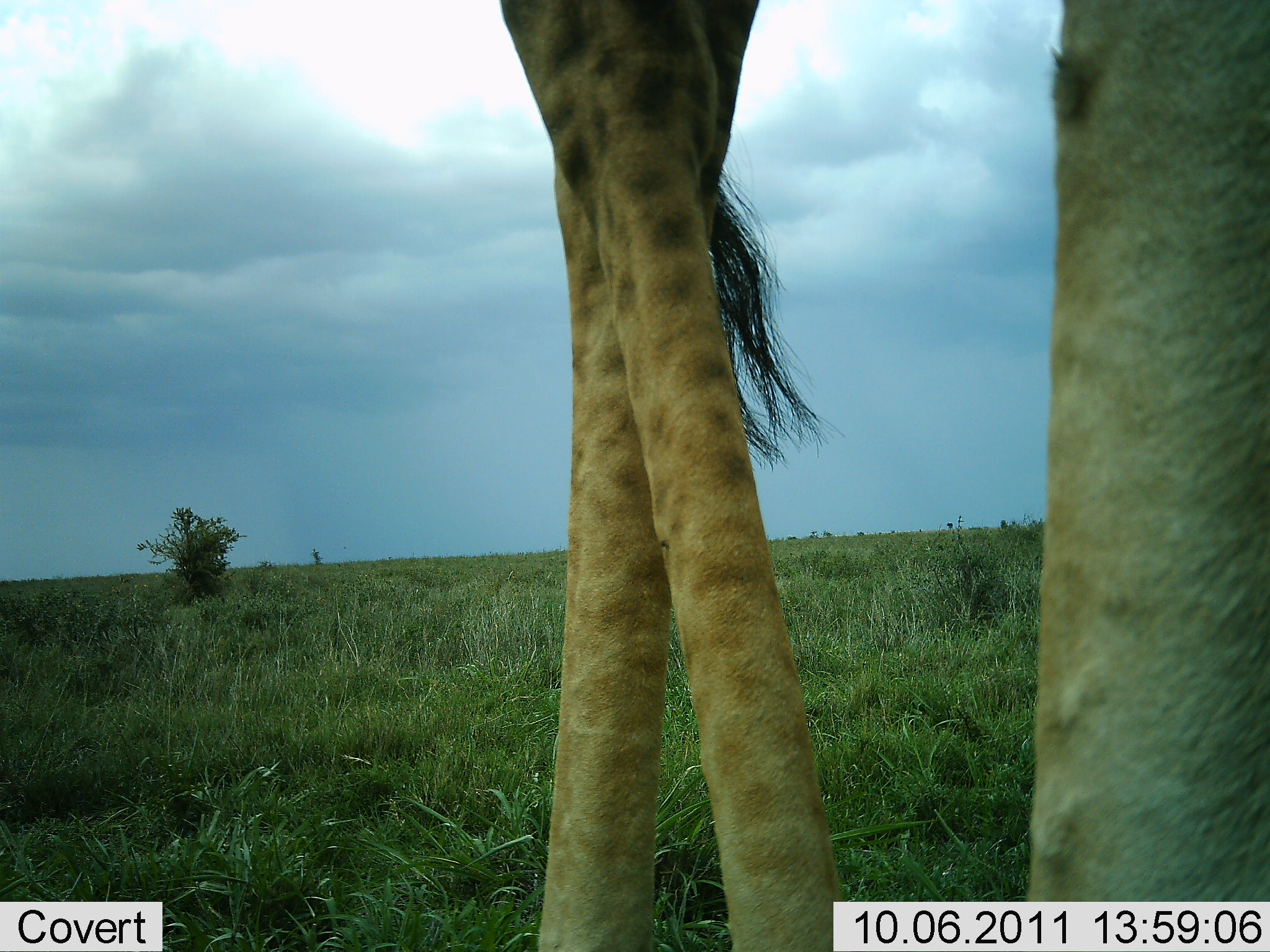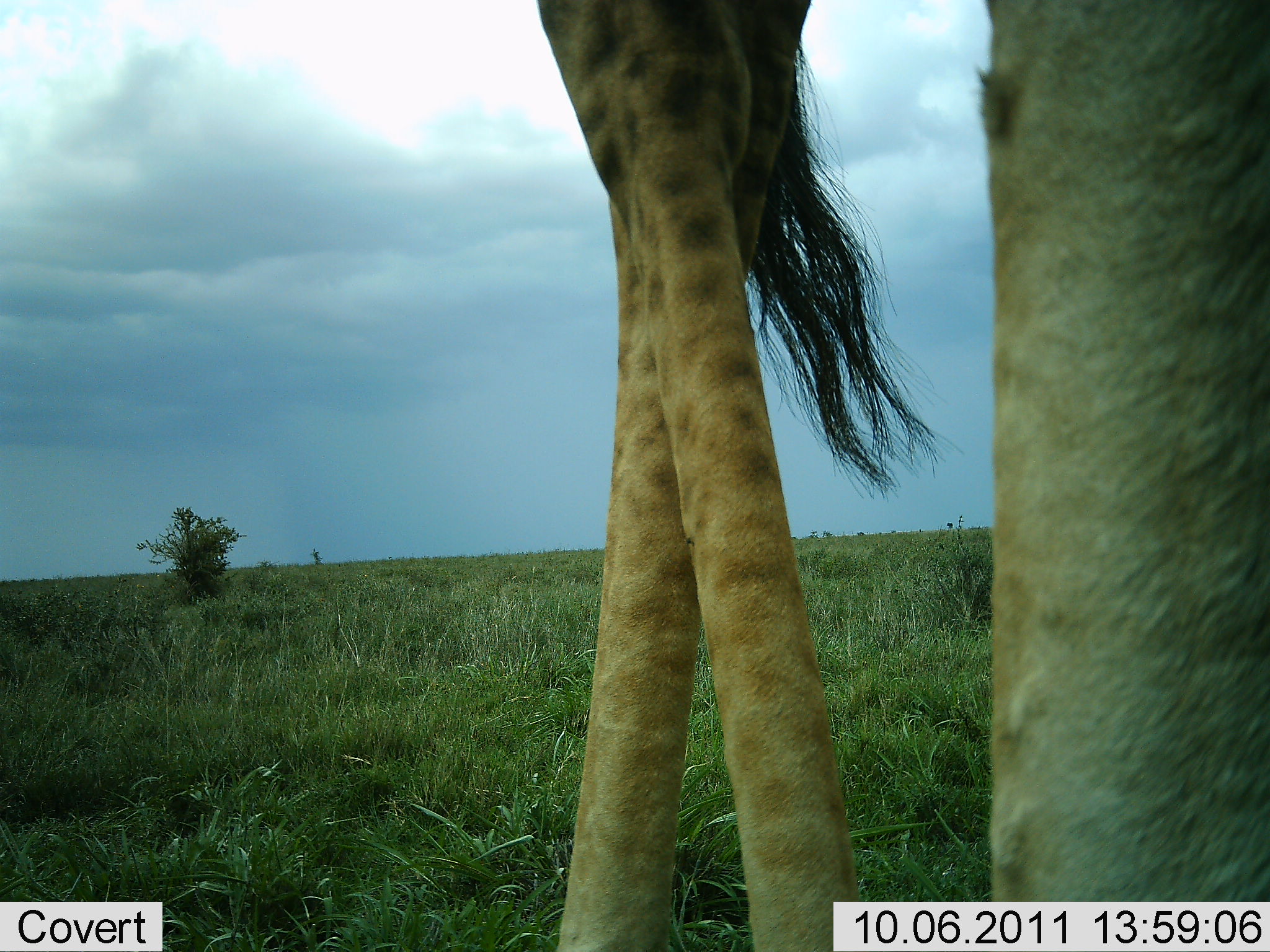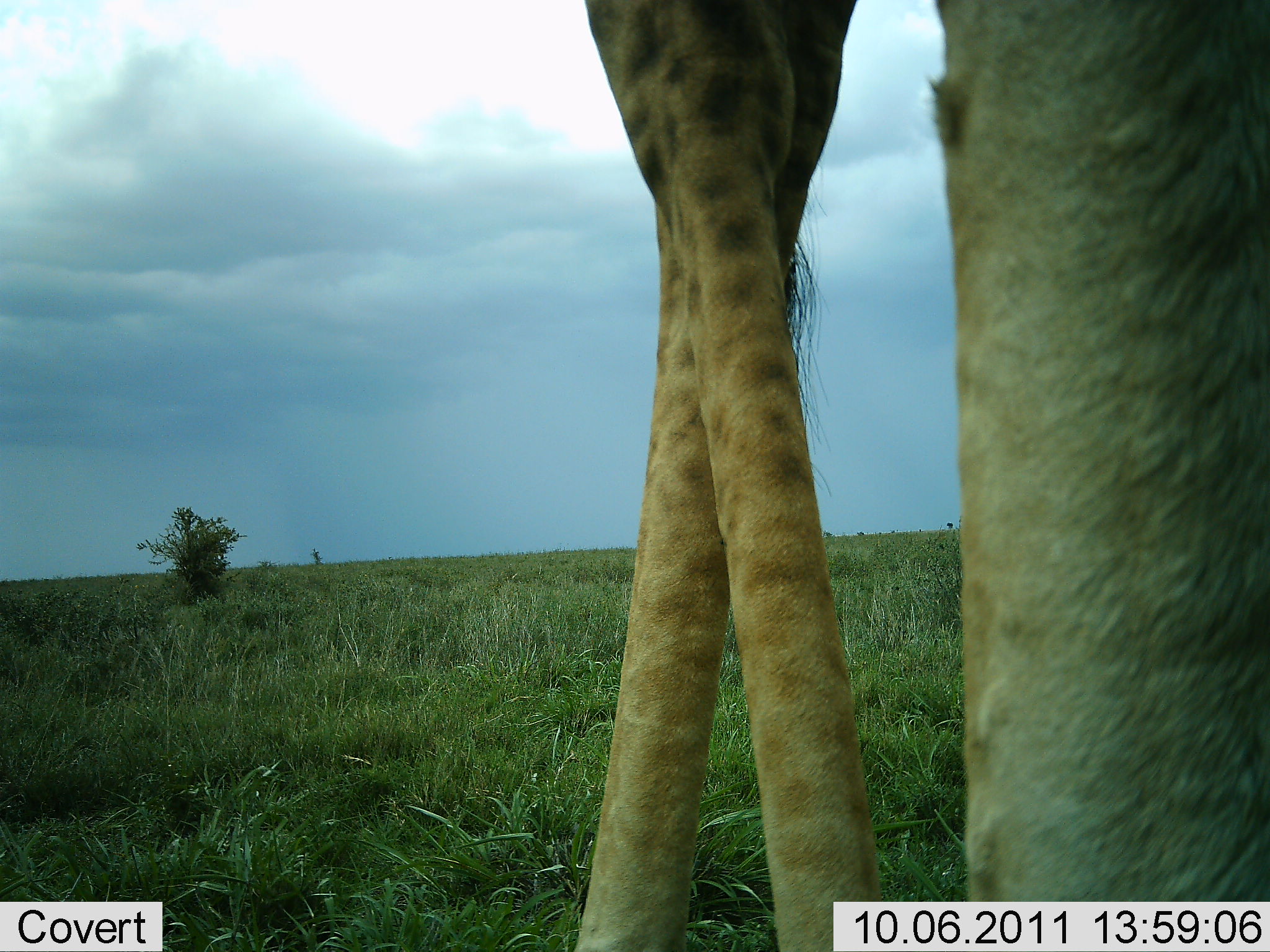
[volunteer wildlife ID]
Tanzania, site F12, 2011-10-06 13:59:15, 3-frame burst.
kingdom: Animalia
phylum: Chordata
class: Mammalia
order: Artiodactyla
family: Giraffidae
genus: Giraffa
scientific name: Giraffa camelopardalis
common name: giraffe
Giraffe (Giraffa camelopardalis), count 1. Behavior (volunteer vote fractions): standing 83%, resting 0%, moving 17%, interacting 0%. Young present (vote fraction): 0%. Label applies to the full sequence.